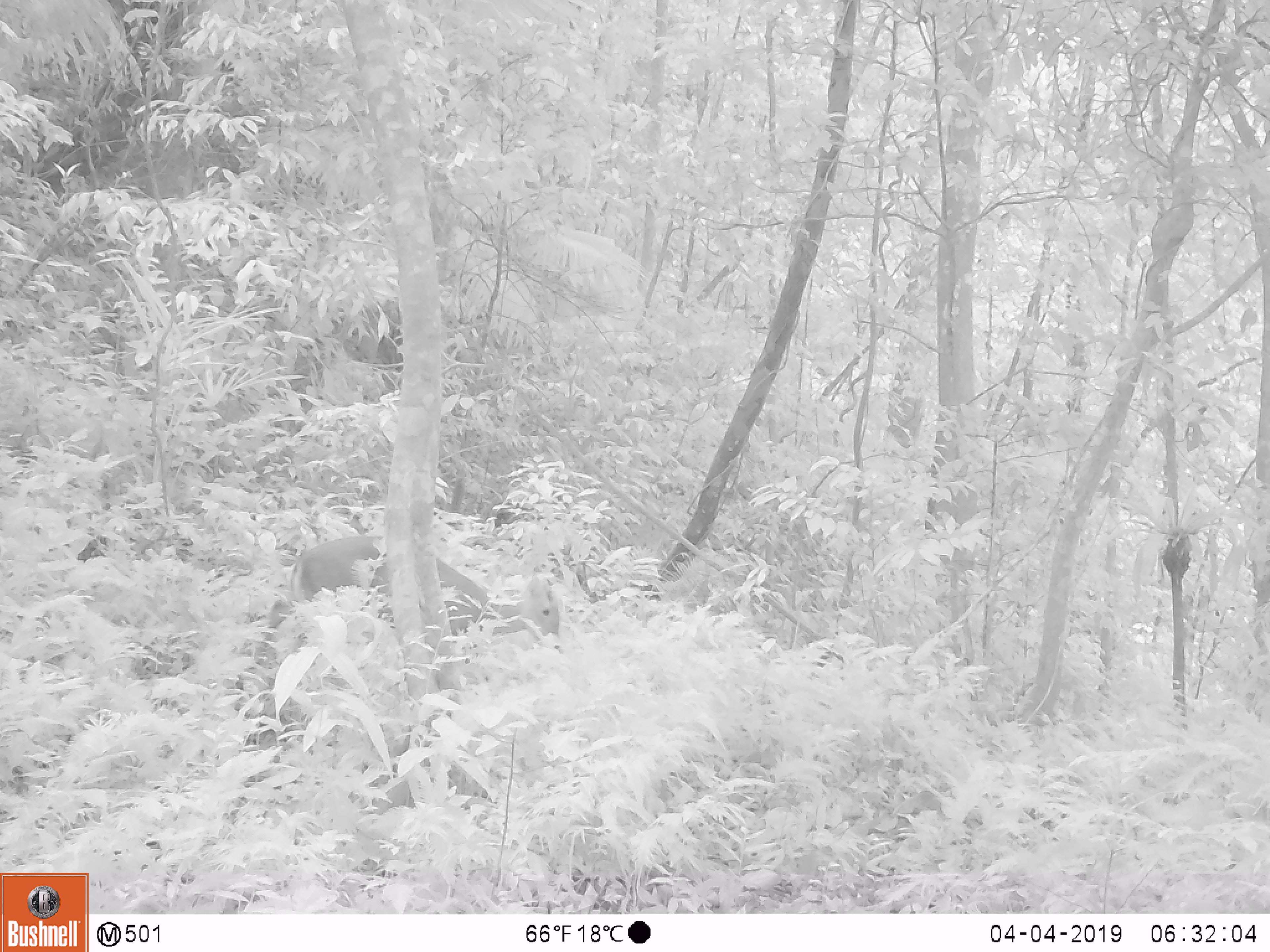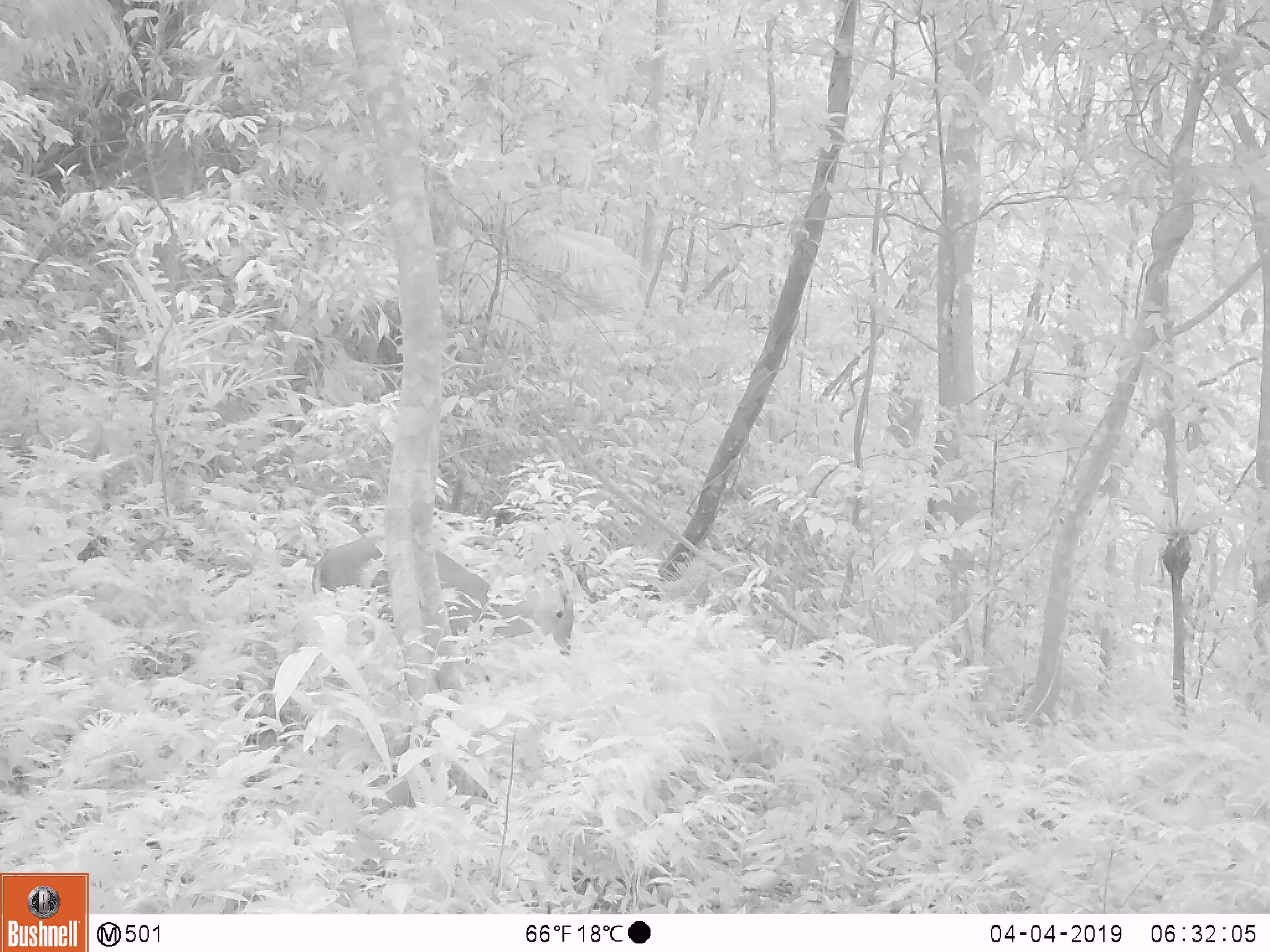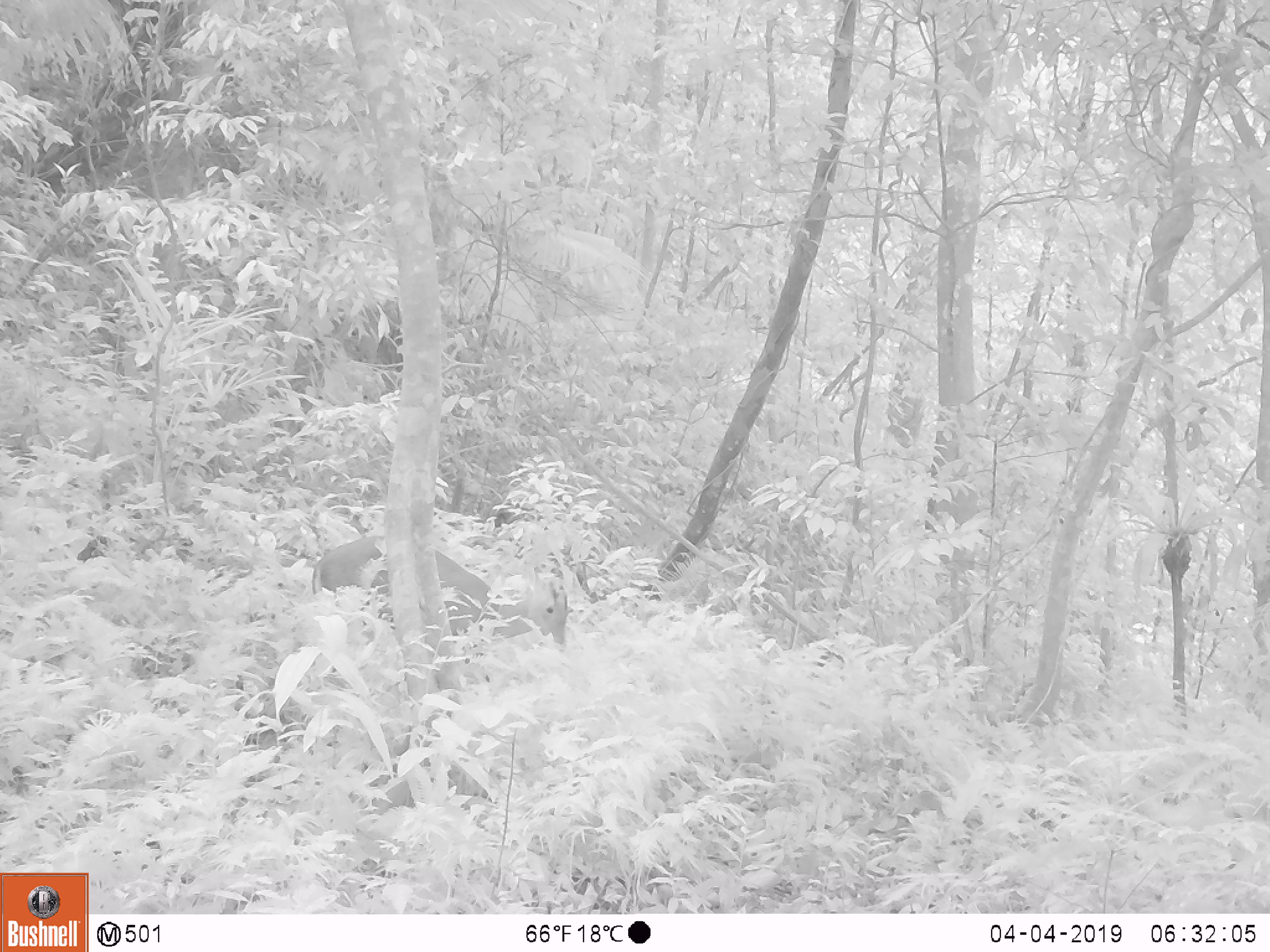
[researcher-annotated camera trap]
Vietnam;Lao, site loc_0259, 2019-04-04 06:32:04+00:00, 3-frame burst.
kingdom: Animalia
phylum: Chordata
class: Mammalia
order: Artiodactyla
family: Cervidae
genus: Muntiacus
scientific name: Muntiacus rooseveltorum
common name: roosevelt's muntjac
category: roosevelts muntjac group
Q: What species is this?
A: Roosevelts muntjac group (roosevelt's muntjac) (Muntiacus rooseveltorum).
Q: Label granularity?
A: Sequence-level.